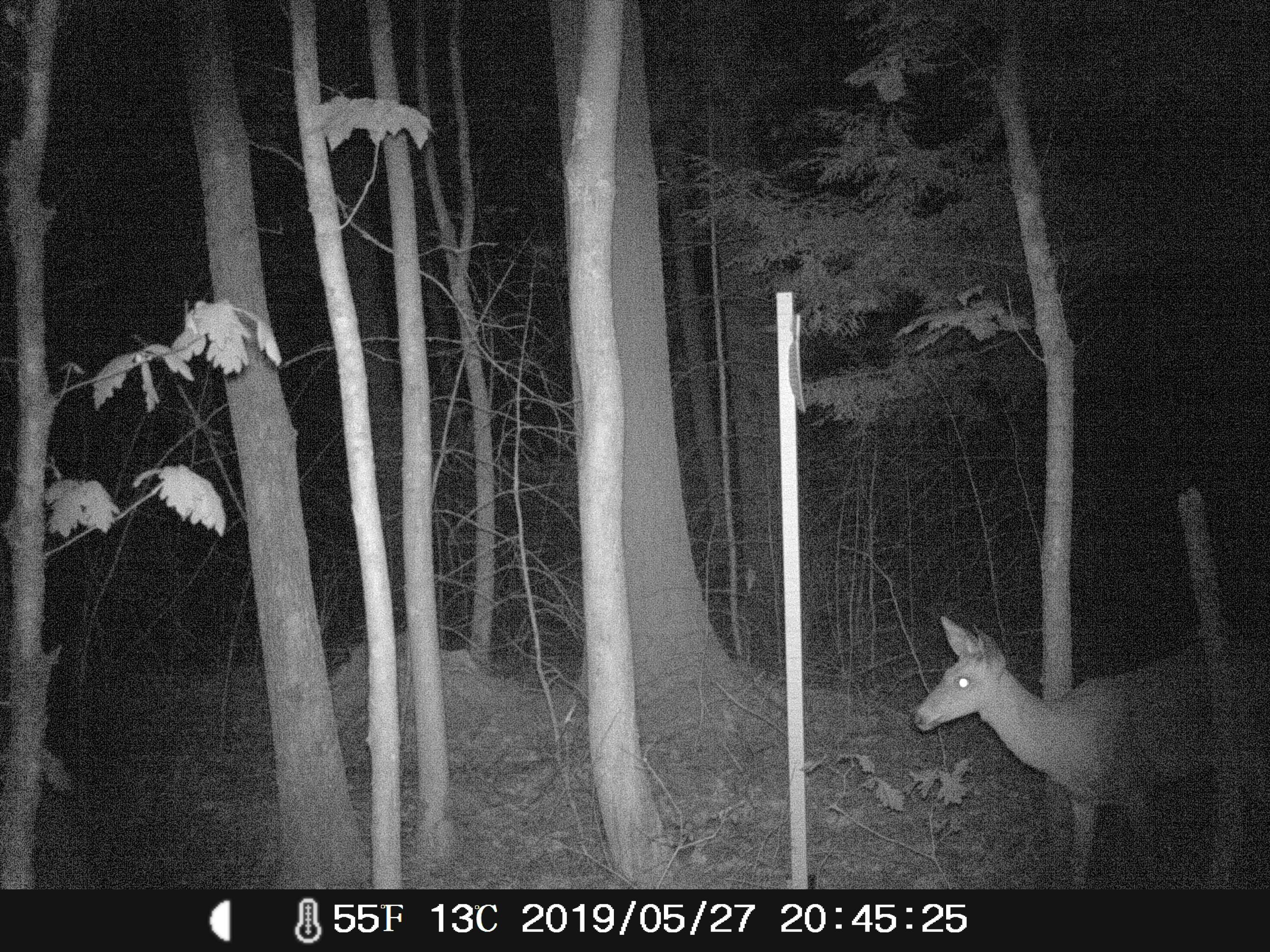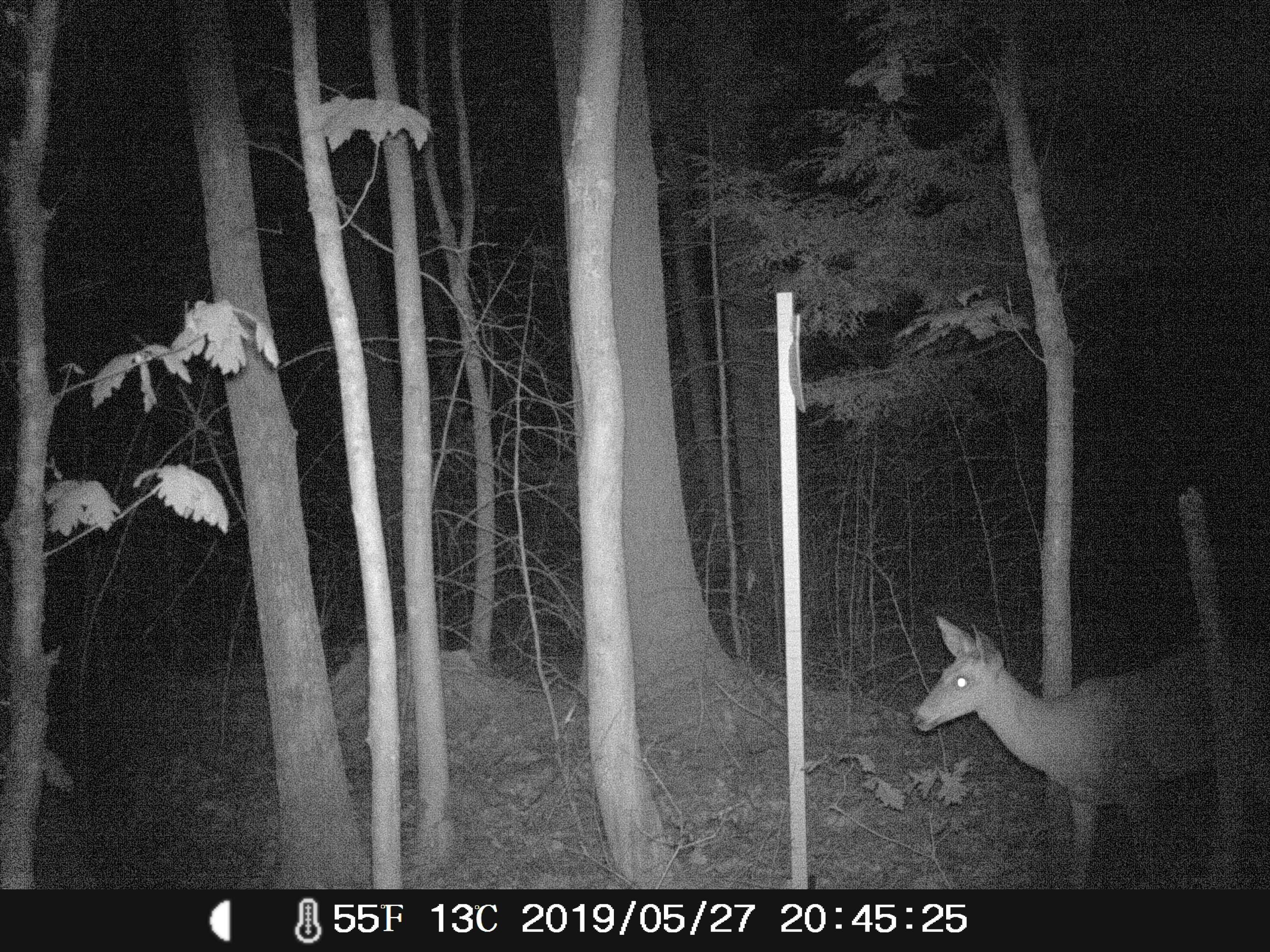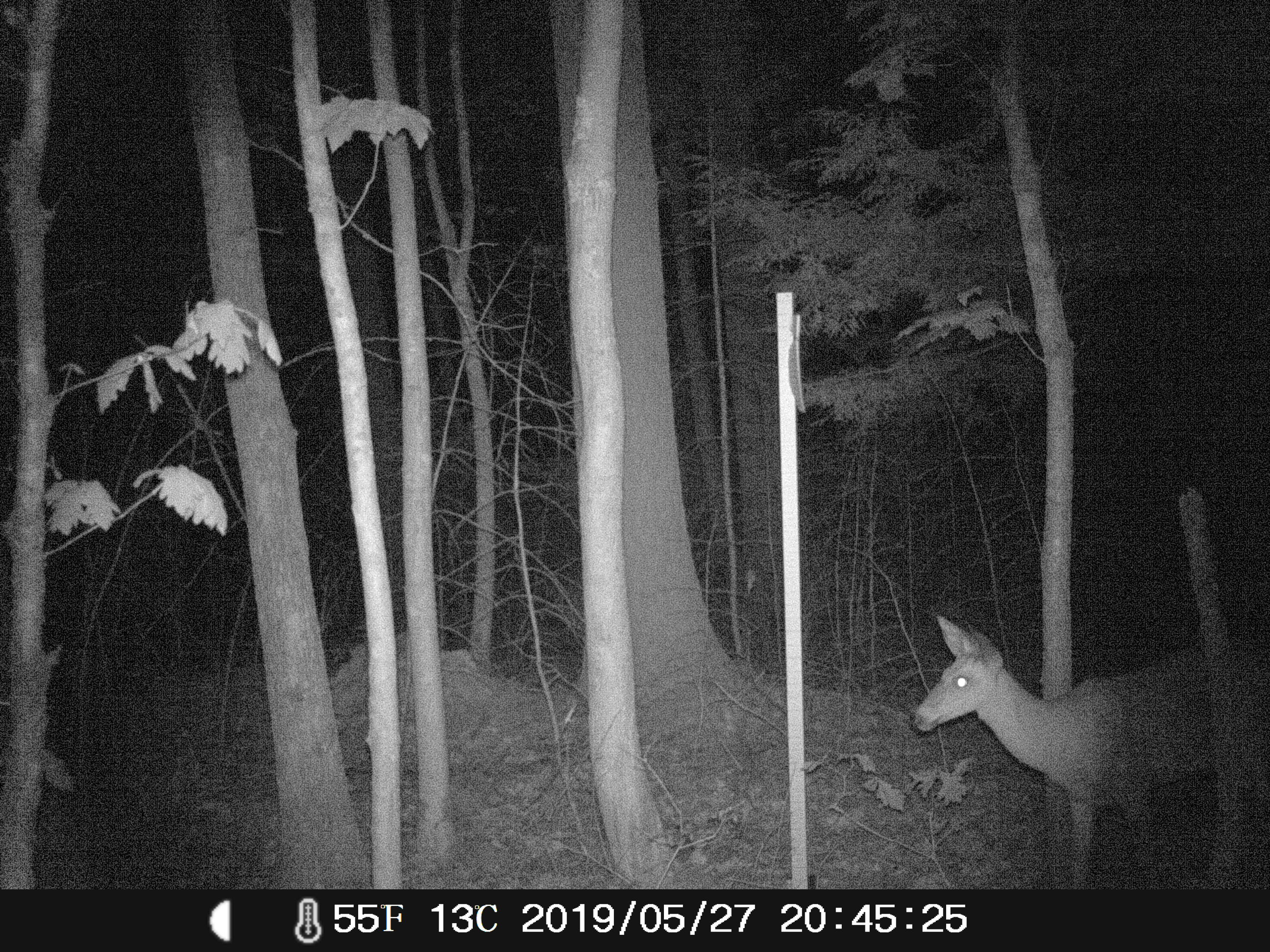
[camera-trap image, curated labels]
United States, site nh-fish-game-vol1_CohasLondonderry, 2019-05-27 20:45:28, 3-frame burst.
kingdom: Animalia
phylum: Chordata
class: Mammalia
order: Artiodactyla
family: Cervidae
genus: Odocoileus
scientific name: Odocoileus virginianus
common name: white-tailed deer